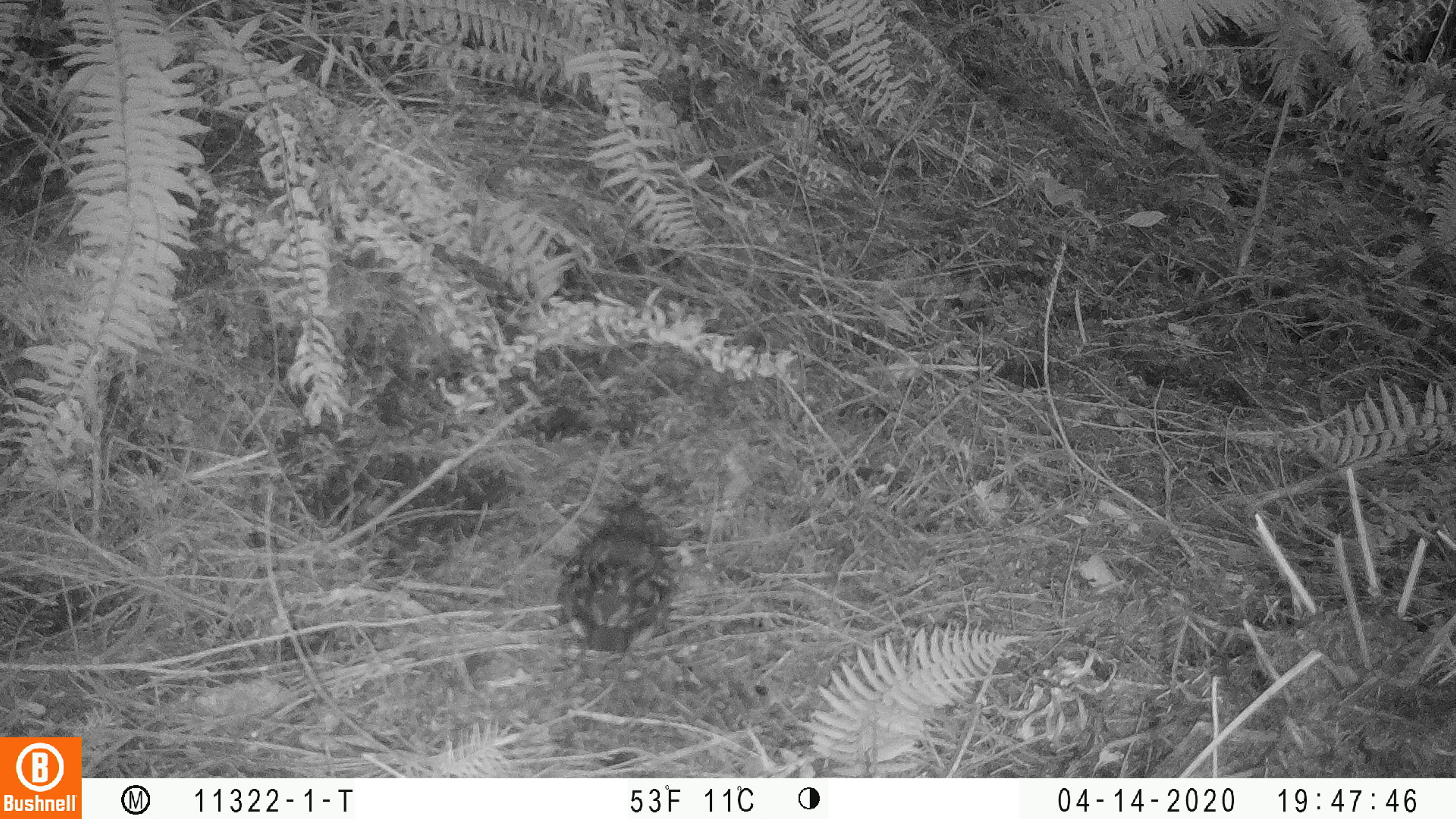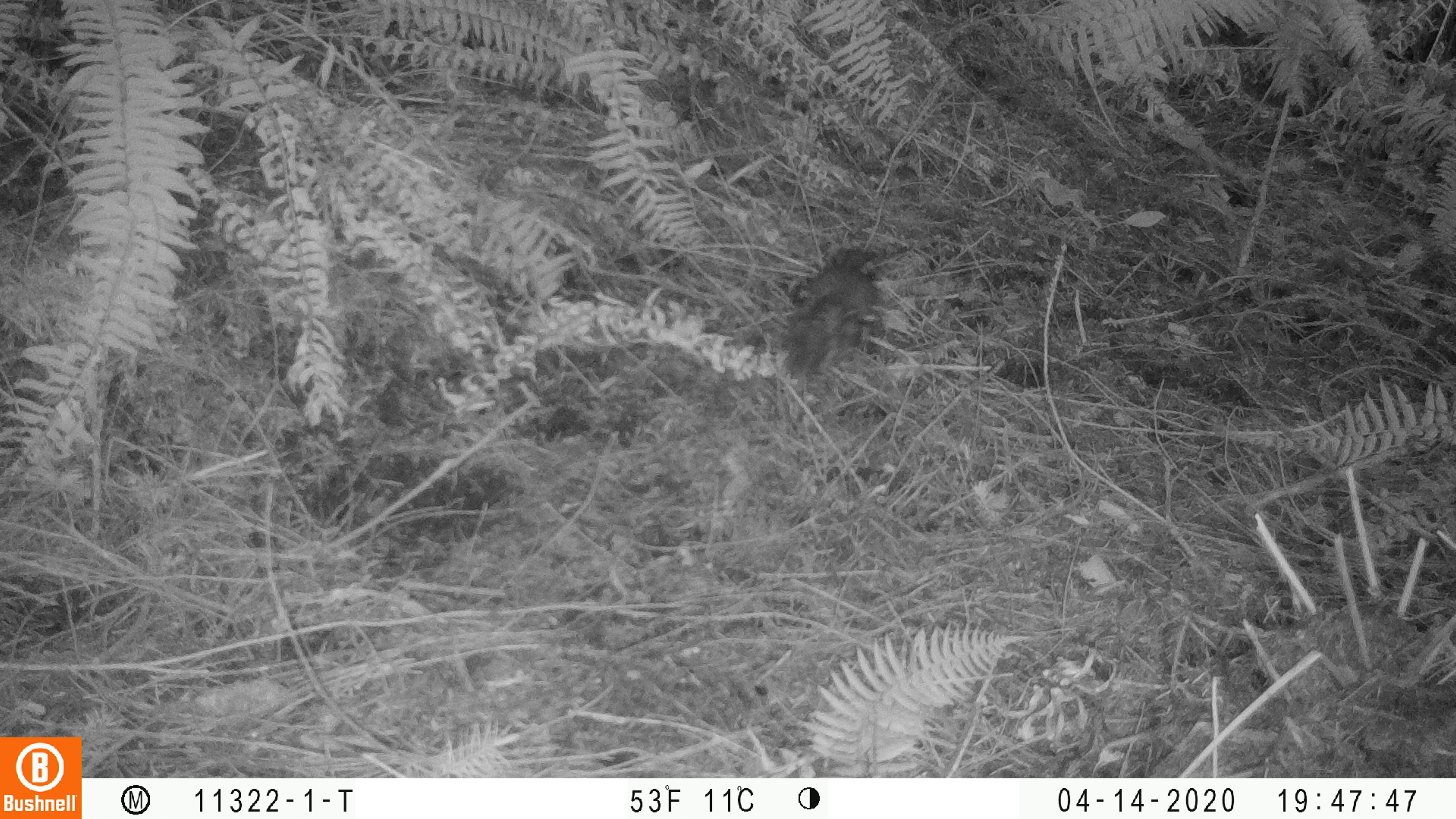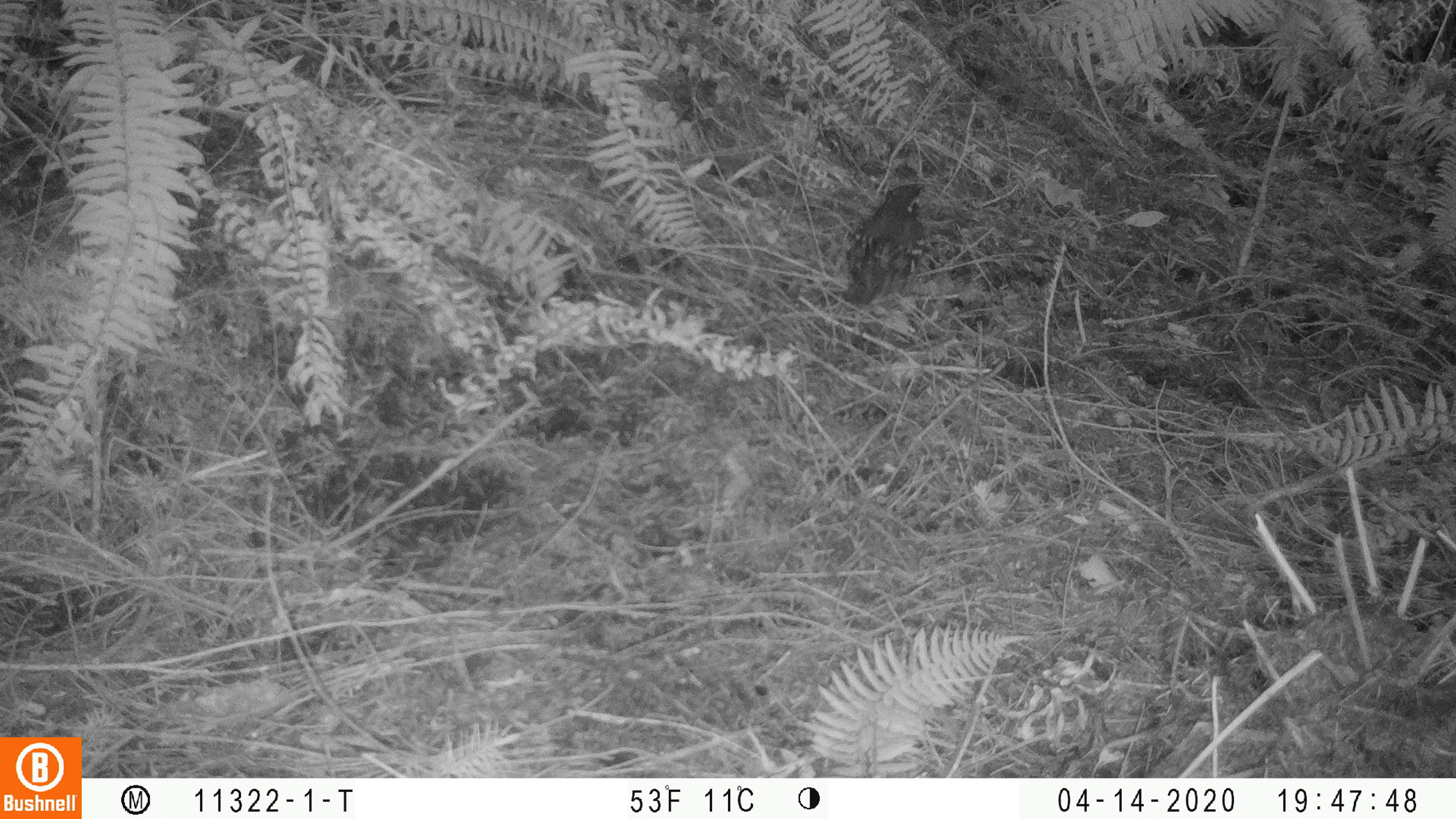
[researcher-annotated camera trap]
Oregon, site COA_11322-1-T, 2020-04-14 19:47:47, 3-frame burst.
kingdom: Animalia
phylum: Chordata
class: Aves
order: Passeriformes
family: Turdidae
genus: Ixoreus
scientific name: Ixoreus naevius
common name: varied thrush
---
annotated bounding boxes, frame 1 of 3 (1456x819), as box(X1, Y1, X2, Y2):
varied thrush: box(559, 503, 676, 651)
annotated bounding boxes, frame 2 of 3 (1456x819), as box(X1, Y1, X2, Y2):
varied thrush: box(779, 240, 888, 380)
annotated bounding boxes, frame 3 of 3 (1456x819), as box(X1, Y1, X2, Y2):
varied thrush: box(839, 178, 934, 309)